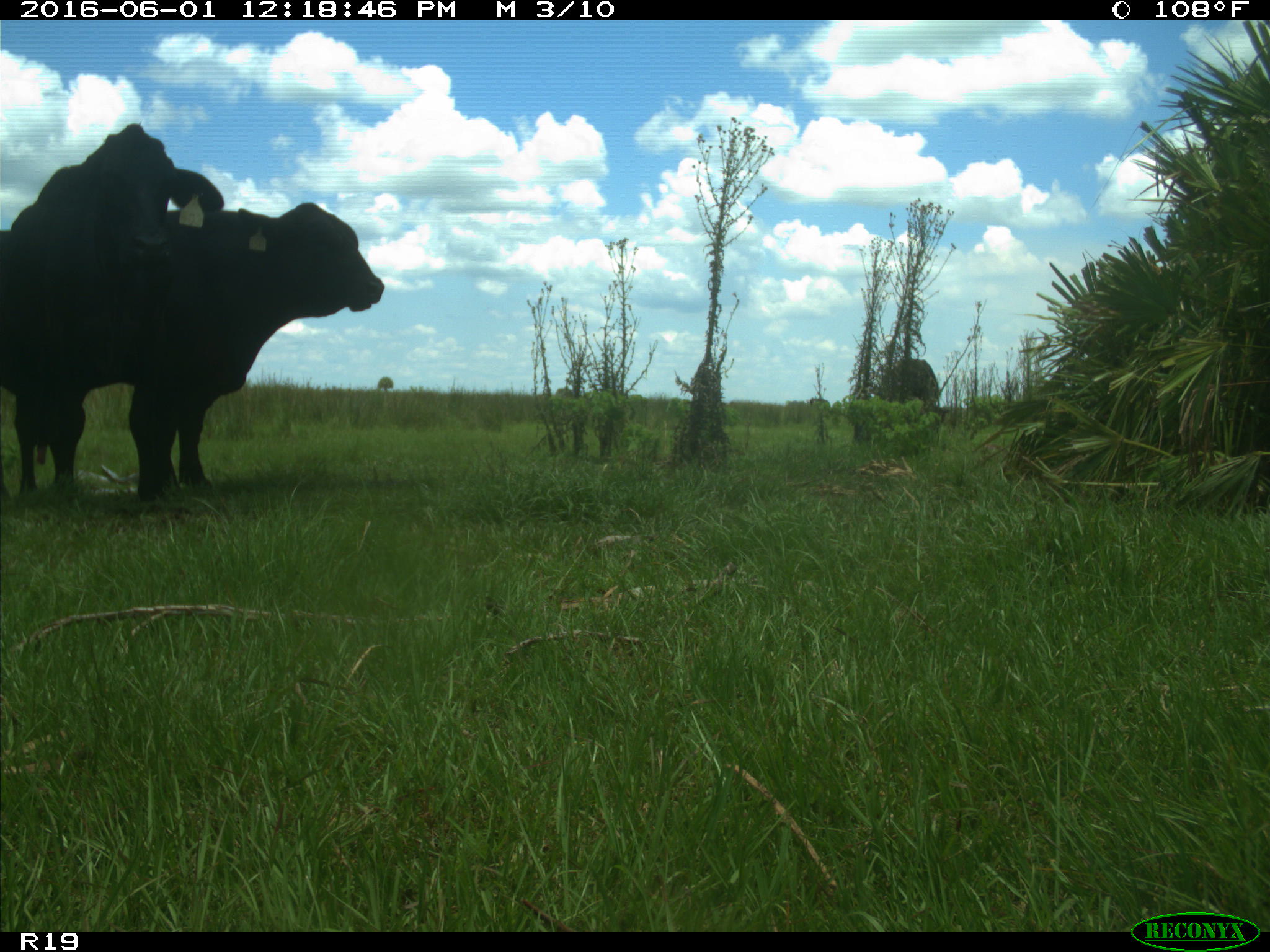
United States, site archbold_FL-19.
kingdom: Animalia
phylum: Chordata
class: Mammalia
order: Artiodactyla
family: Bovidae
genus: Bos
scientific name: Bos taurus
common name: domestic cow